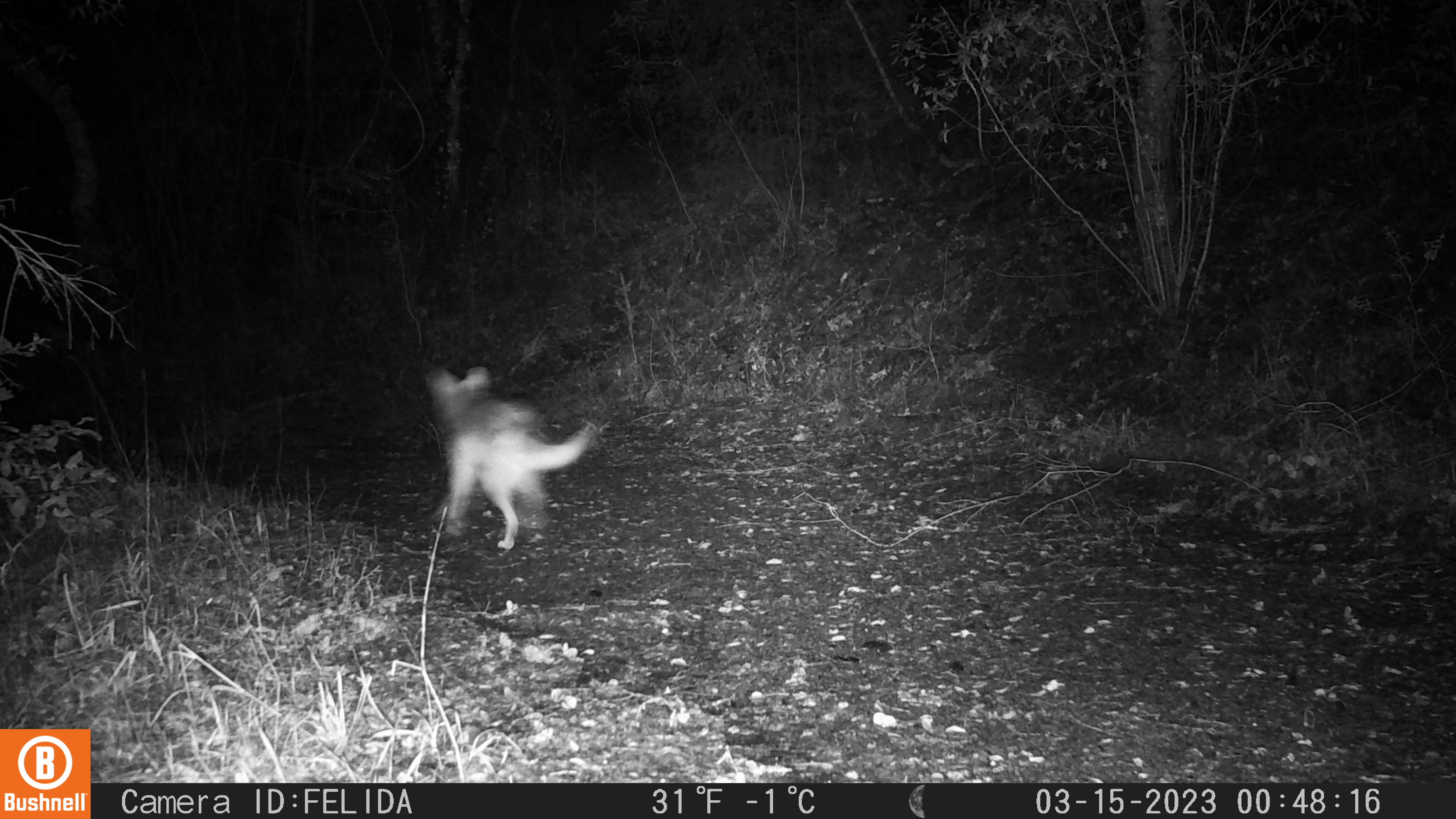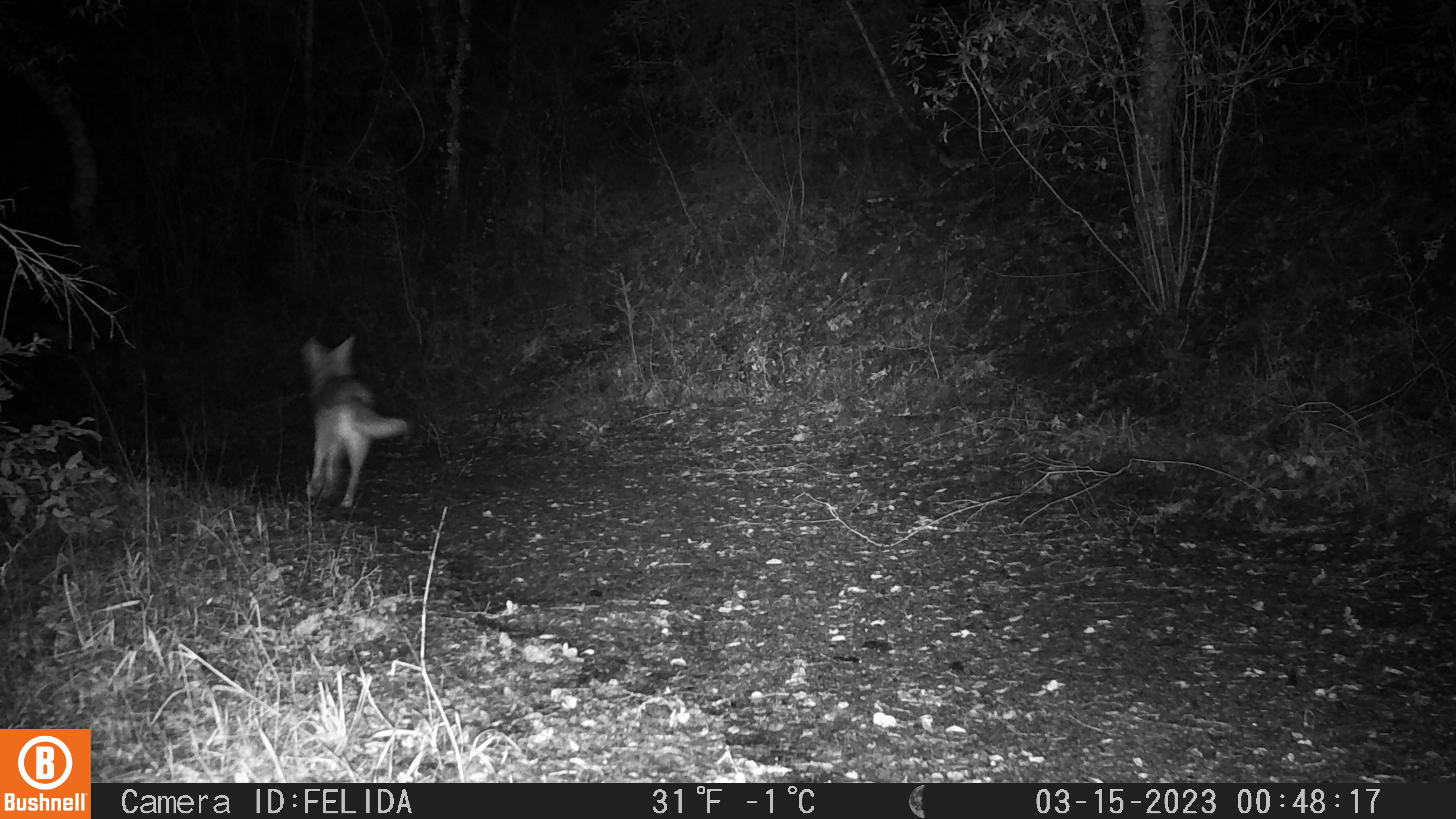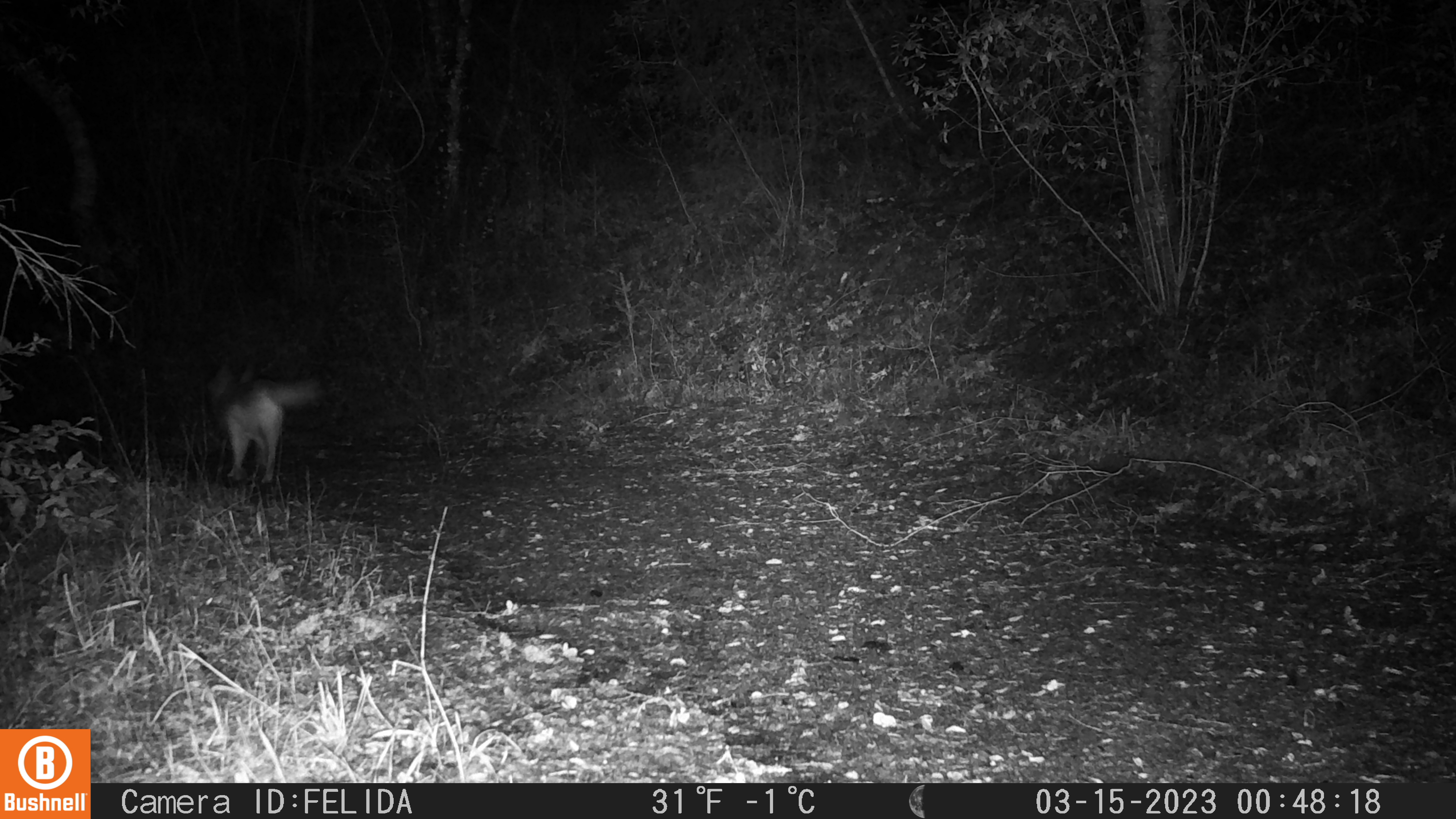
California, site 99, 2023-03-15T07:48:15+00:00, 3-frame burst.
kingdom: Animalia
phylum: Chordata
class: Mammalia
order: Carnivora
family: Canidae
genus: Canis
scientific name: Canis latrans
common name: coyote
Coyote (Canis latrans).